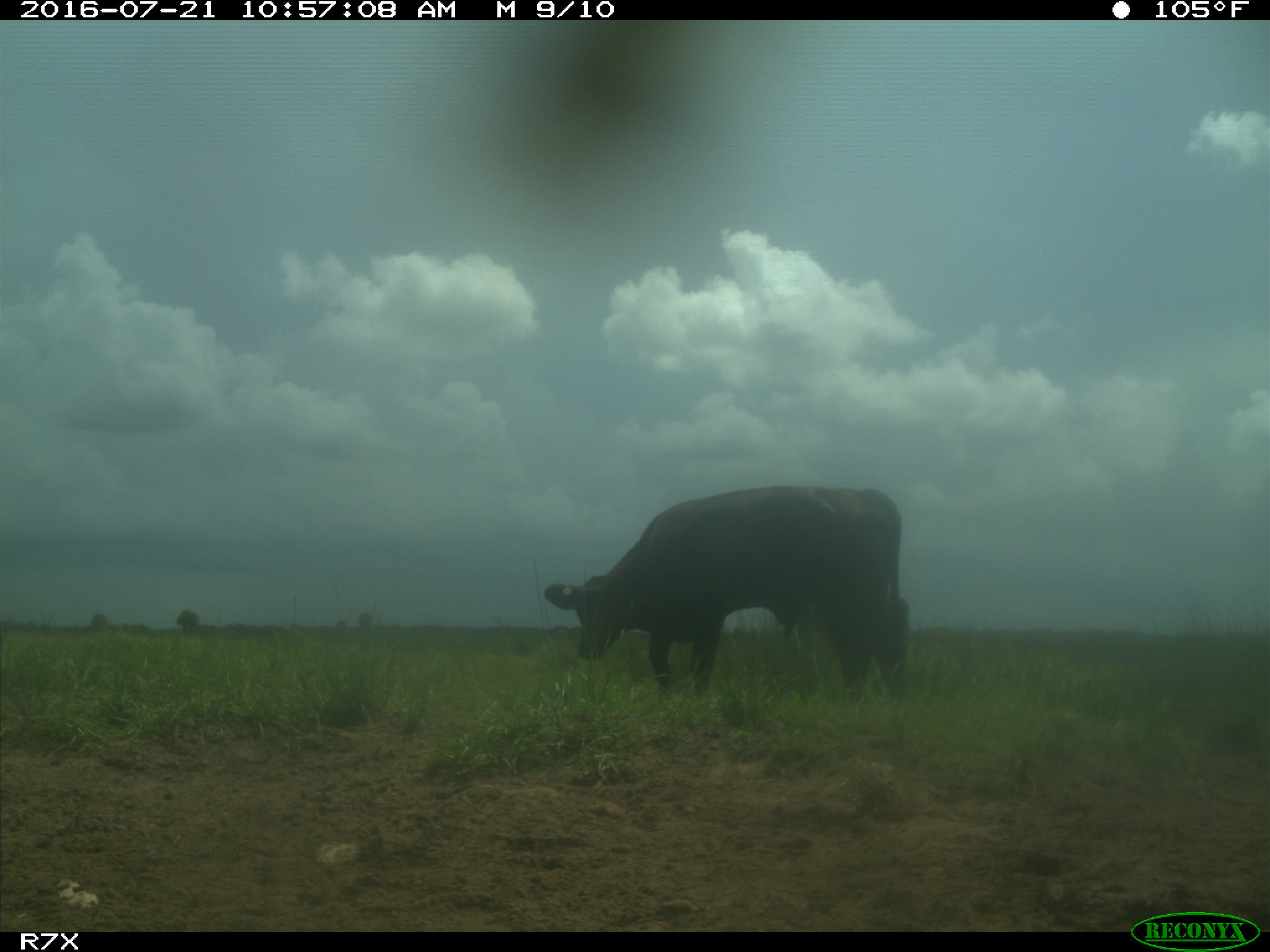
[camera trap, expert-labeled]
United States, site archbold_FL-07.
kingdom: Animalia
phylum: Chordata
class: Mammalia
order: Artiodactyla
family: Bovidae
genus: Bos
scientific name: Bos taurus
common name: domestic cow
Bos taurus (domestic cow).